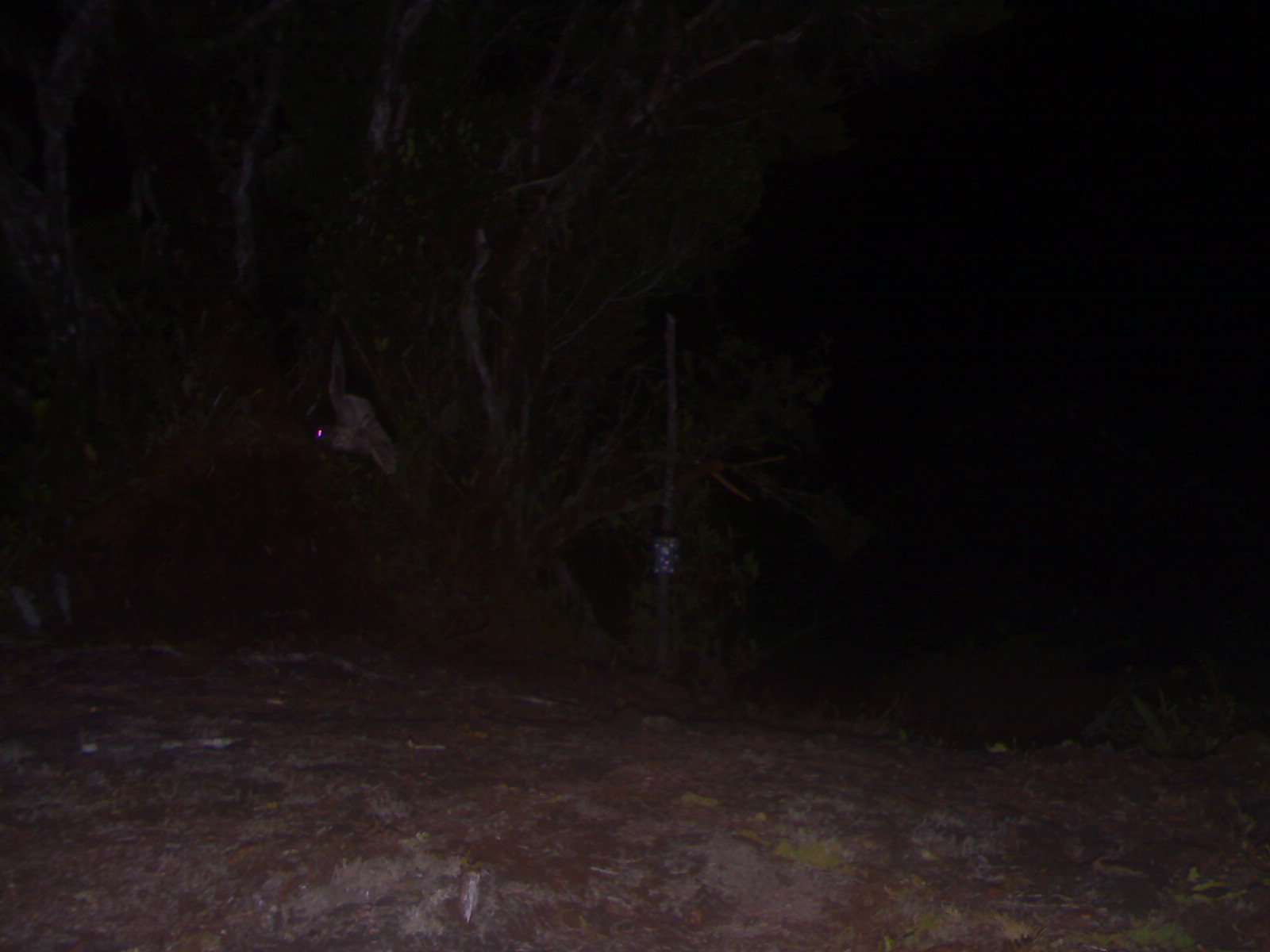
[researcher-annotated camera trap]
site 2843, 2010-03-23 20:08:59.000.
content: unidentified animal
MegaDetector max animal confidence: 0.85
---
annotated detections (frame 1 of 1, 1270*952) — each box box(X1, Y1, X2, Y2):
unknown: box(309, 335, 398, 471)